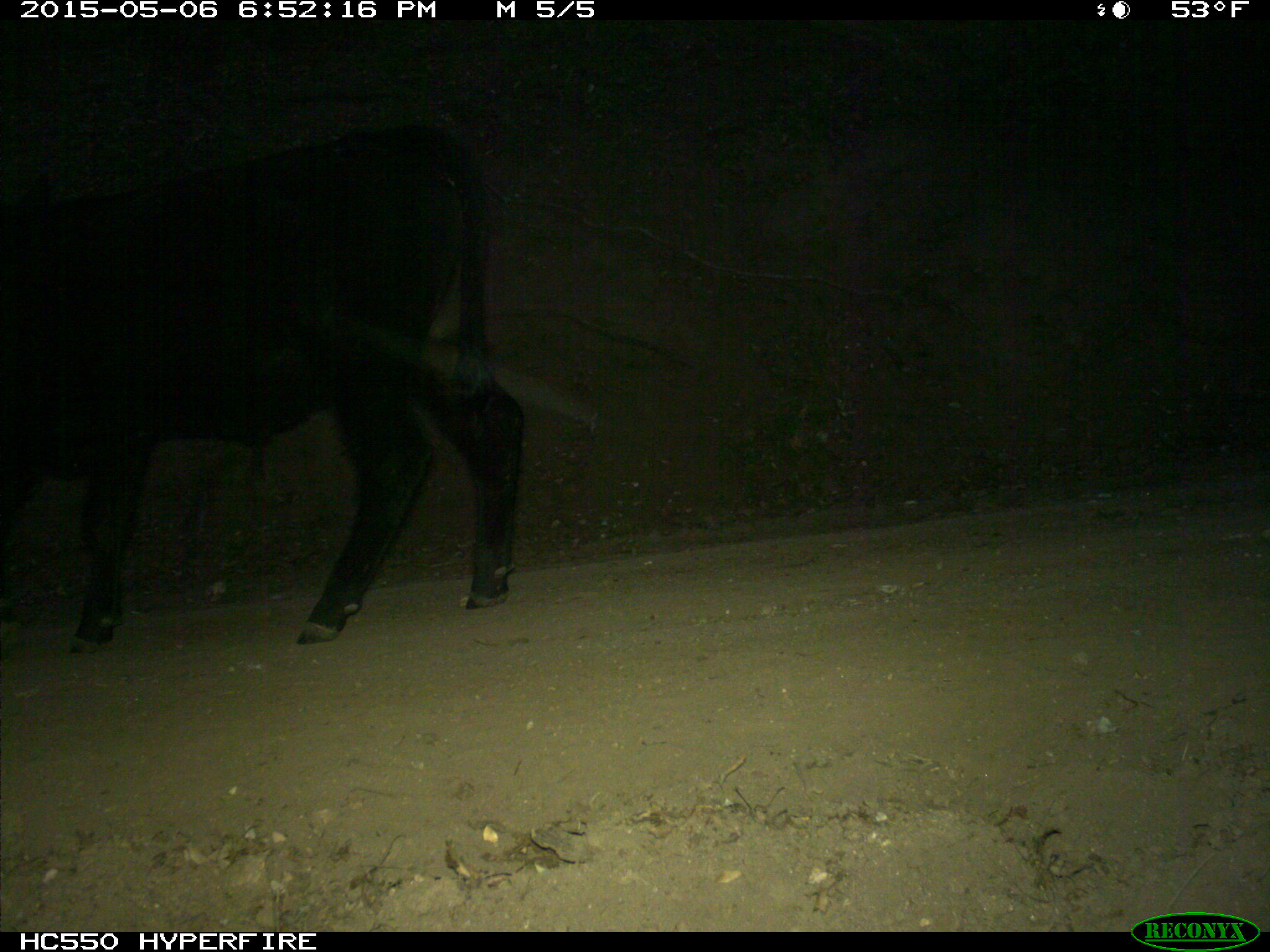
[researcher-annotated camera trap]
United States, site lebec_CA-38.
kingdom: Animalia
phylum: Chordata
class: Mammalia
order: Artiodactyla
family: Bovidae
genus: Bos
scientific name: Bos taurus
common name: domestic cow